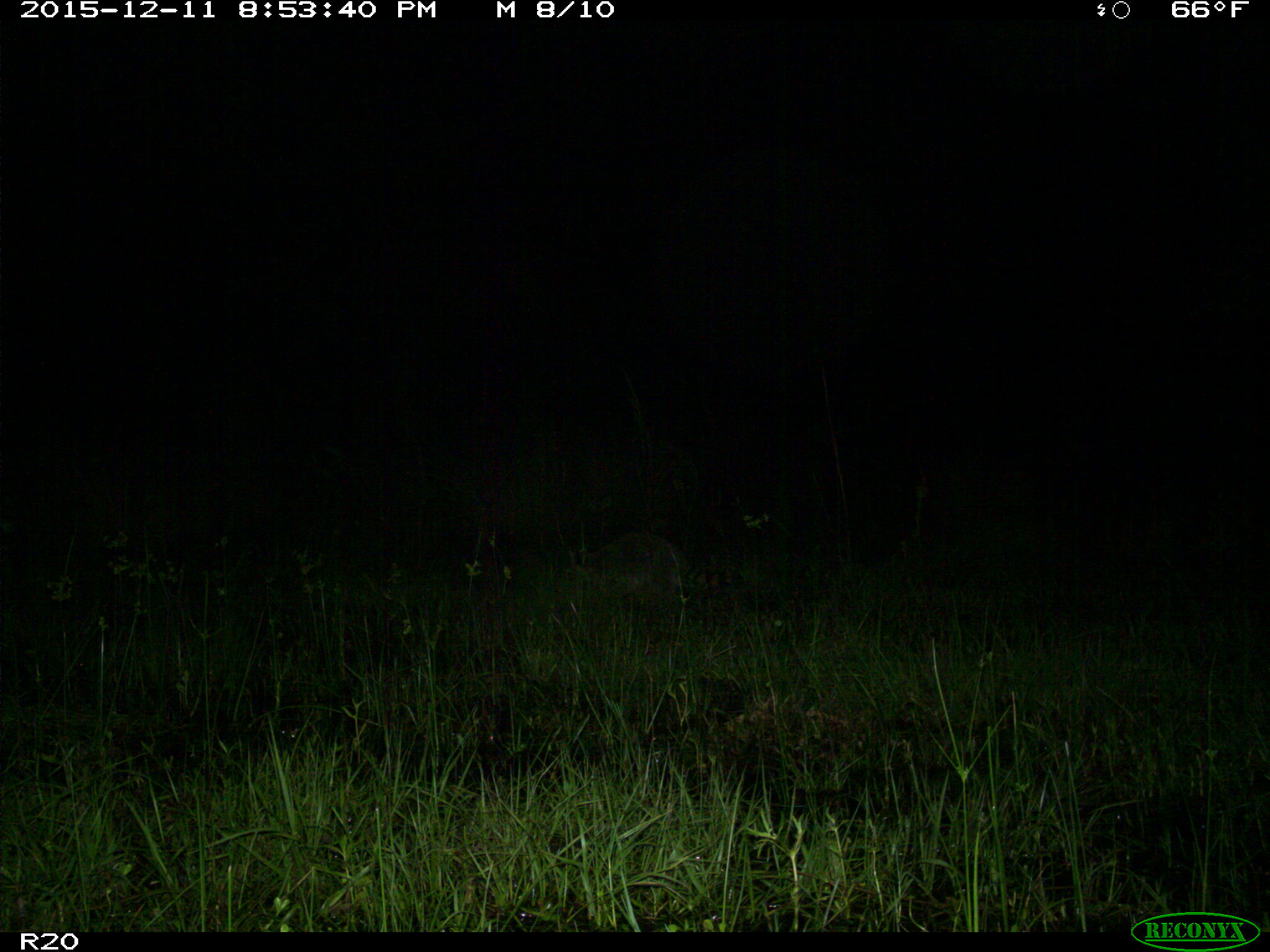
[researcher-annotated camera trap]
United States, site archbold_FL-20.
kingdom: Animalia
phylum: Chordata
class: Mammalia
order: Carnivora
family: Procyonidae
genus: Procyon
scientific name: Procyon lotor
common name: common raccoon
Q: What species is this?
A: Procyon lotor (common raccoon).